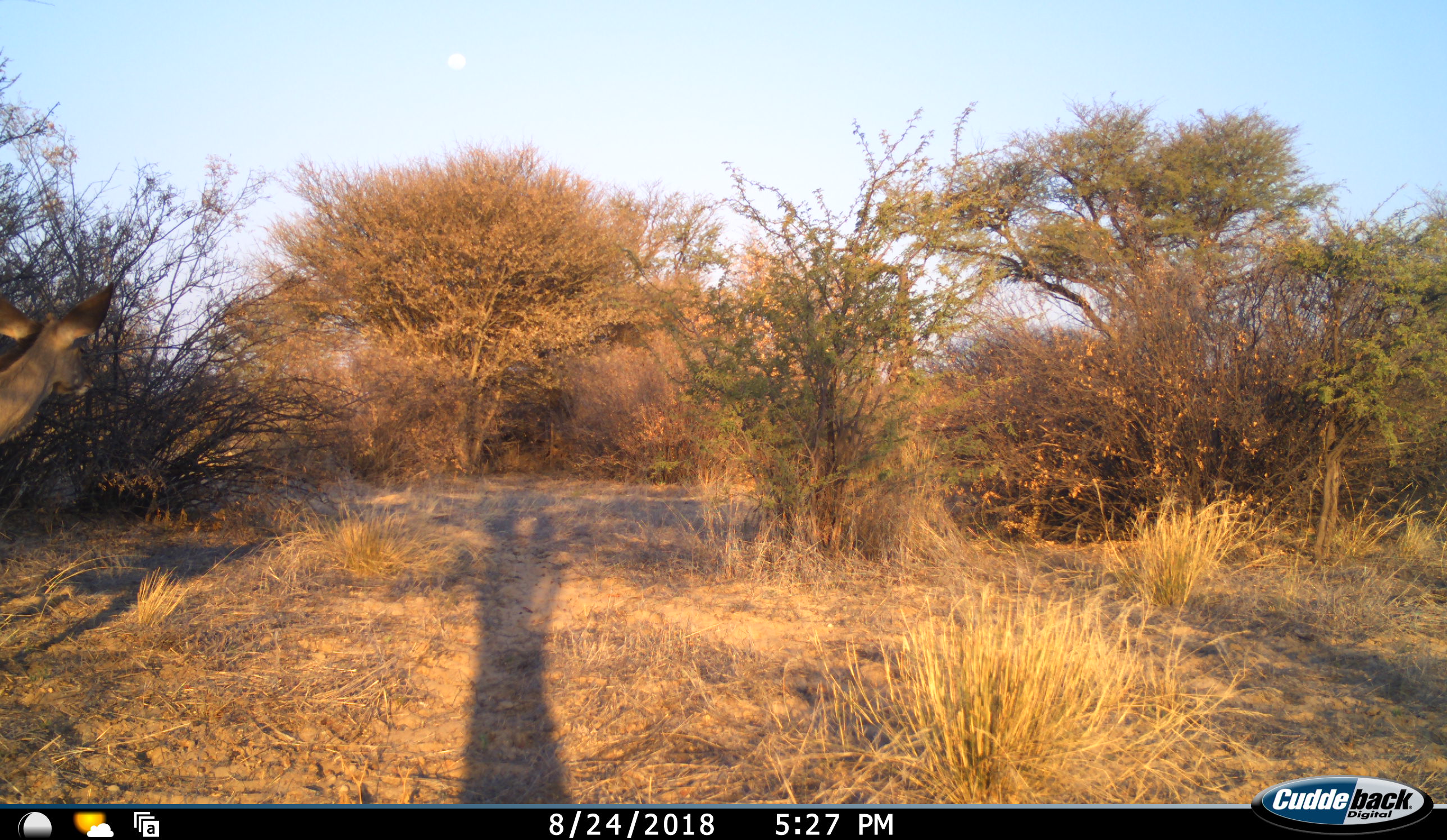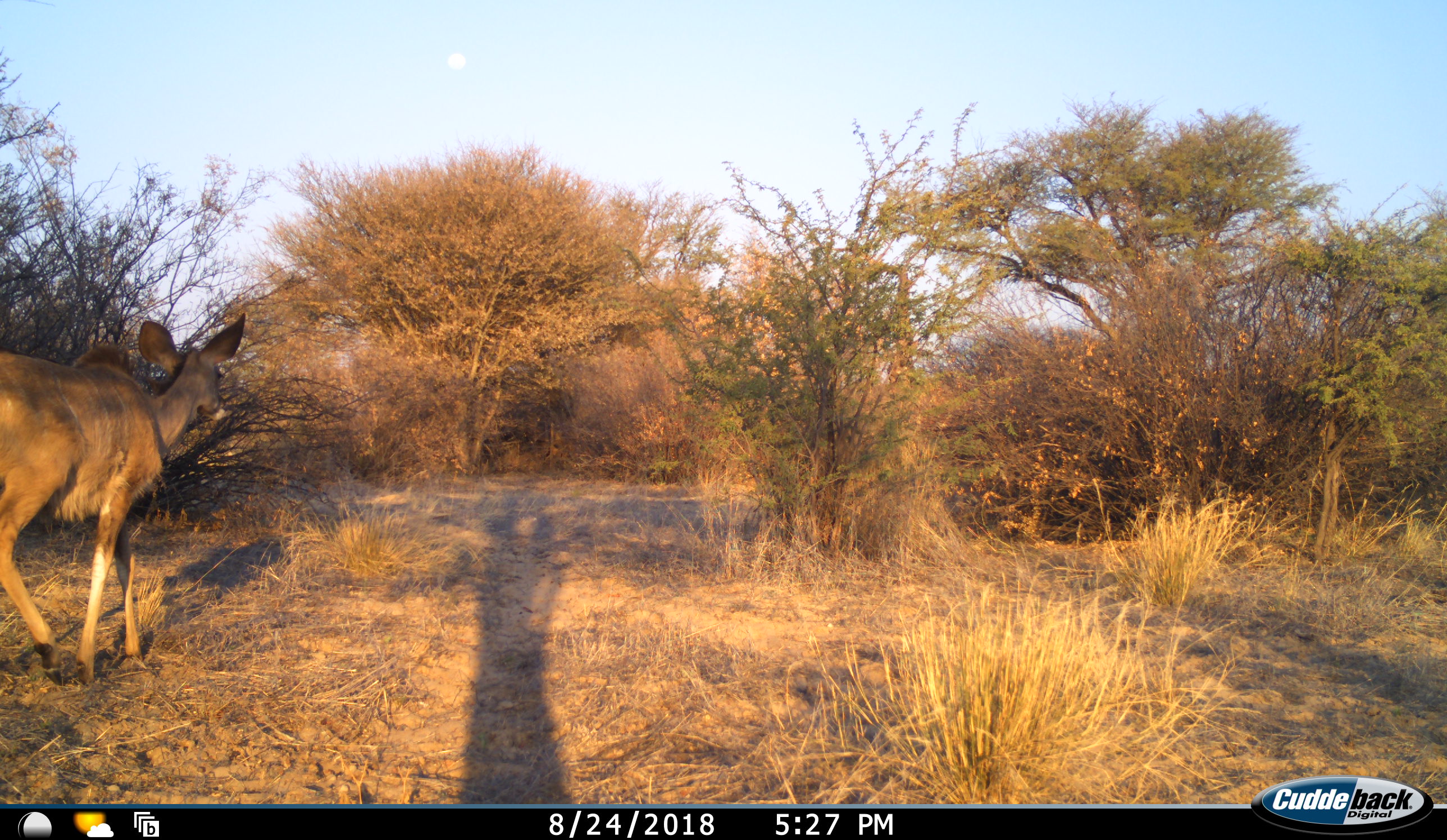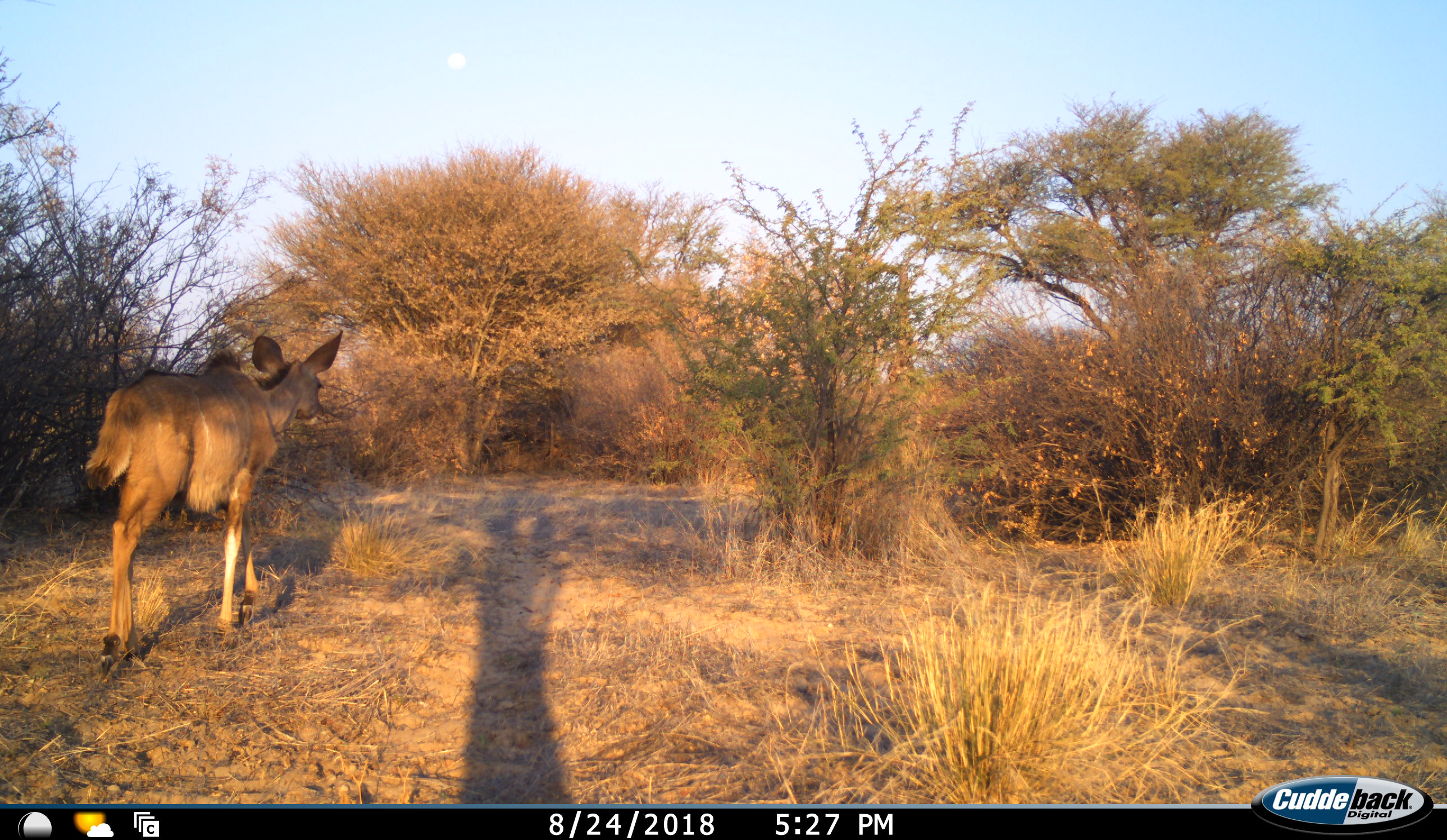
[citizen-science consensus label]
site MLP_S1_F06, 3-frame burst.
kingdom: Animalia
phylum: Chordata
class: Mammalia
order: Artiodactyla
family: Bovidae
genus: Tragelaphus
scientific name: Tragelaphus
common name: kudu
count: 1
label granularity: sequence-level